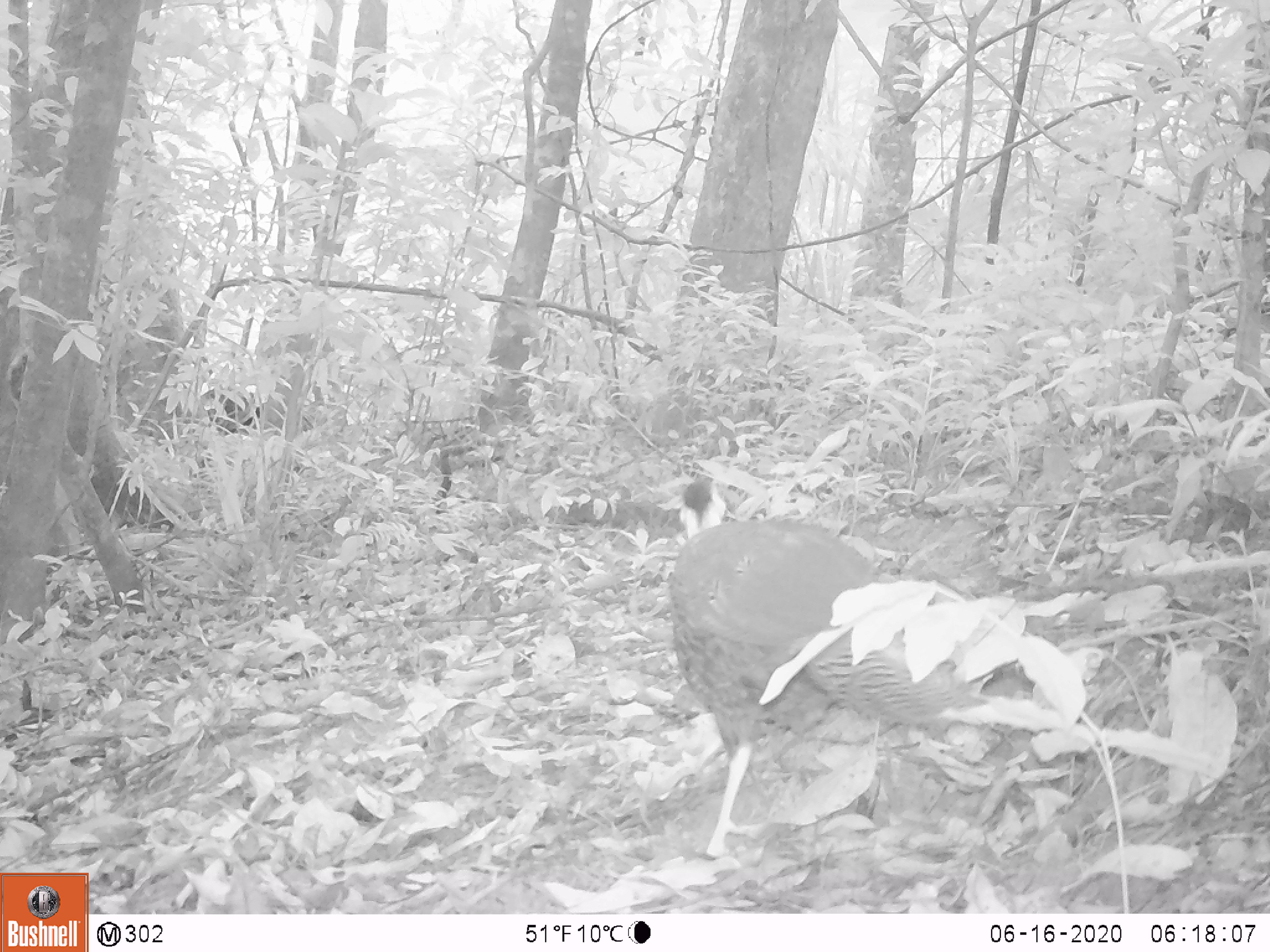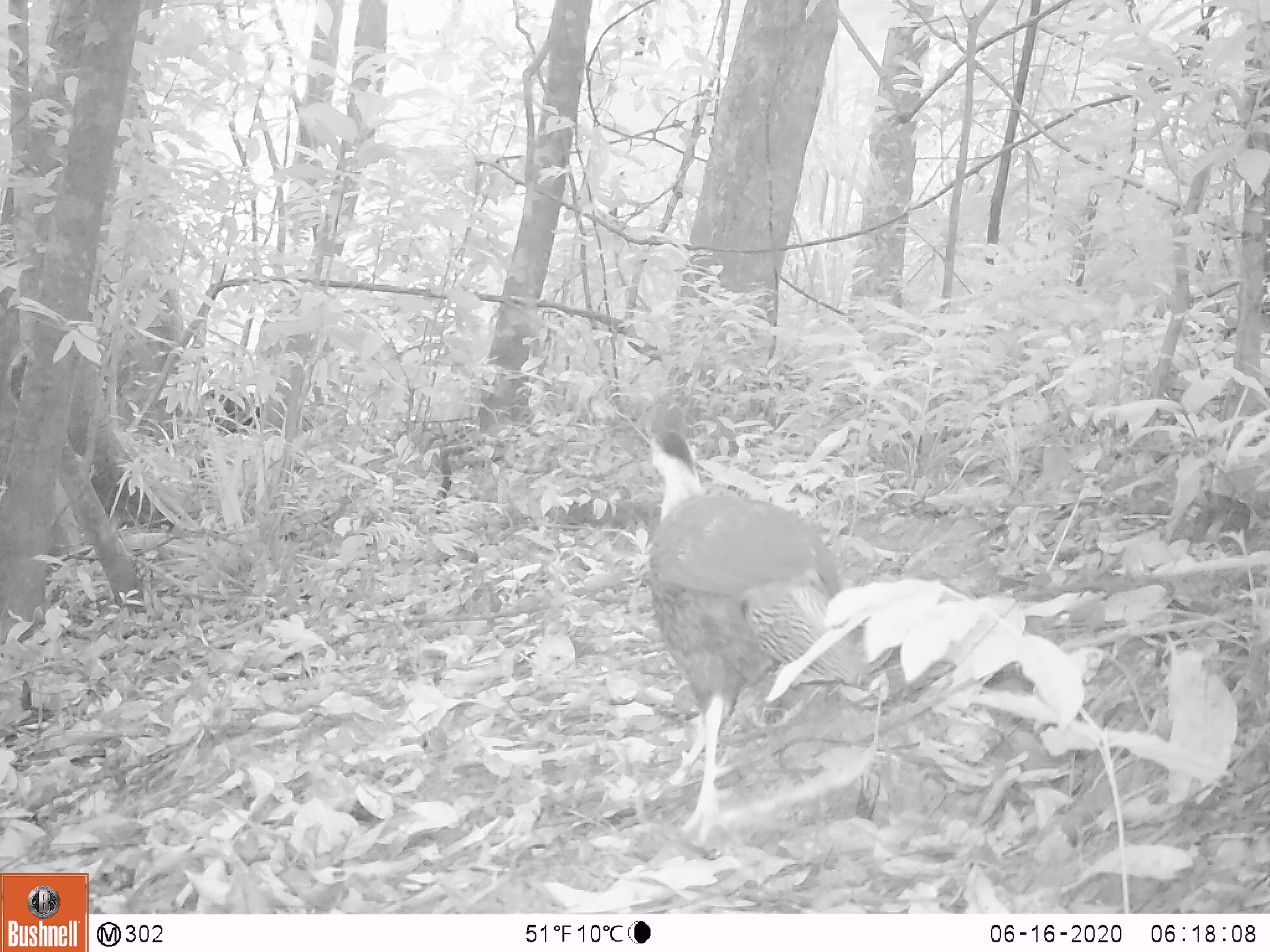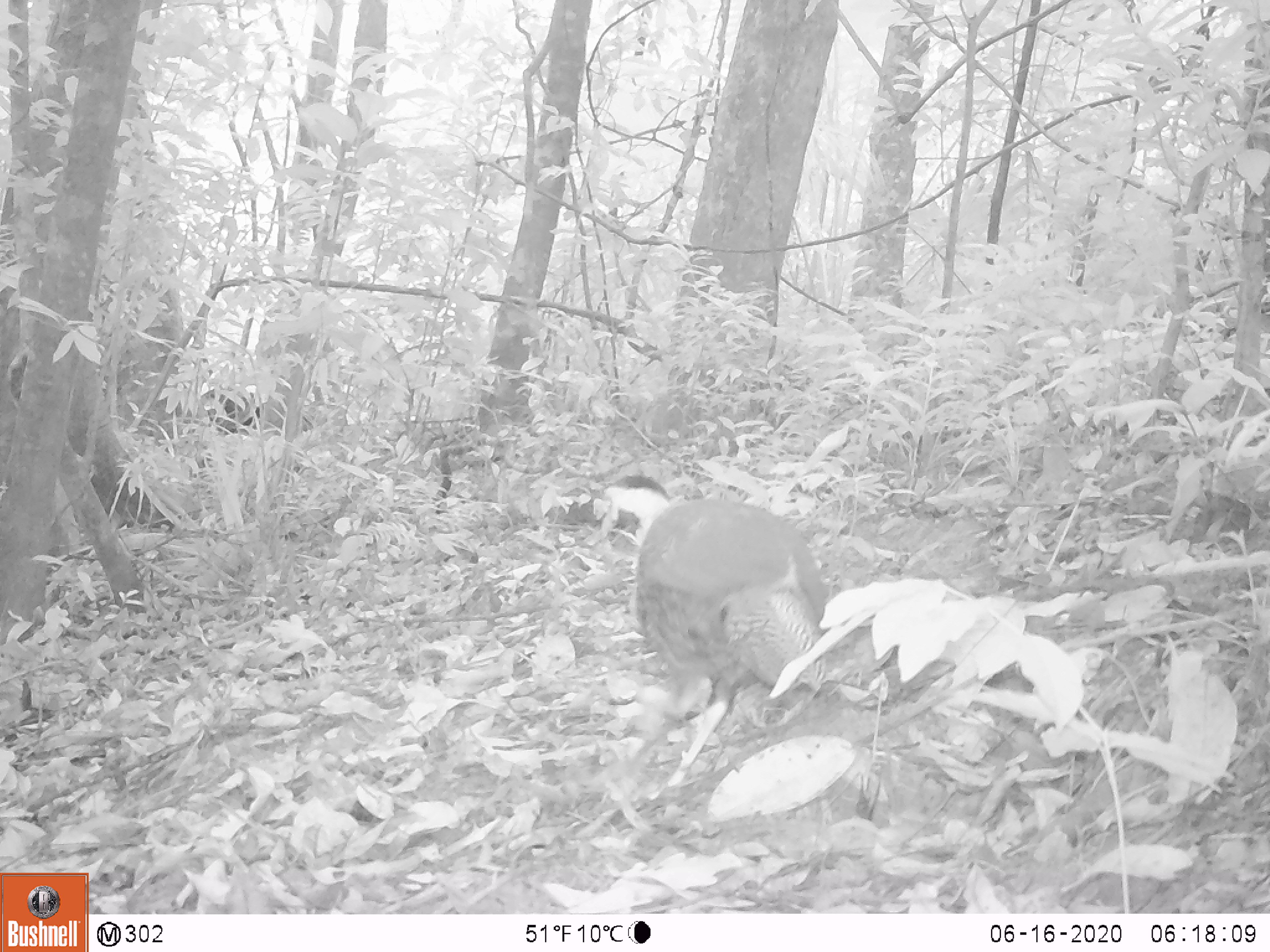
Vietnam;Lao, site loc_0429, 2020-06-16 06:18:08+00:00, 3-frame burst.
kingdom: Animalia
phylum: Chordata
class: Aves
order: Galliformes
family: Phasianidae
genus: Lophura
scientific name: Lophura nycthemera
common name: silver pheasant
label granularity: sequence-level